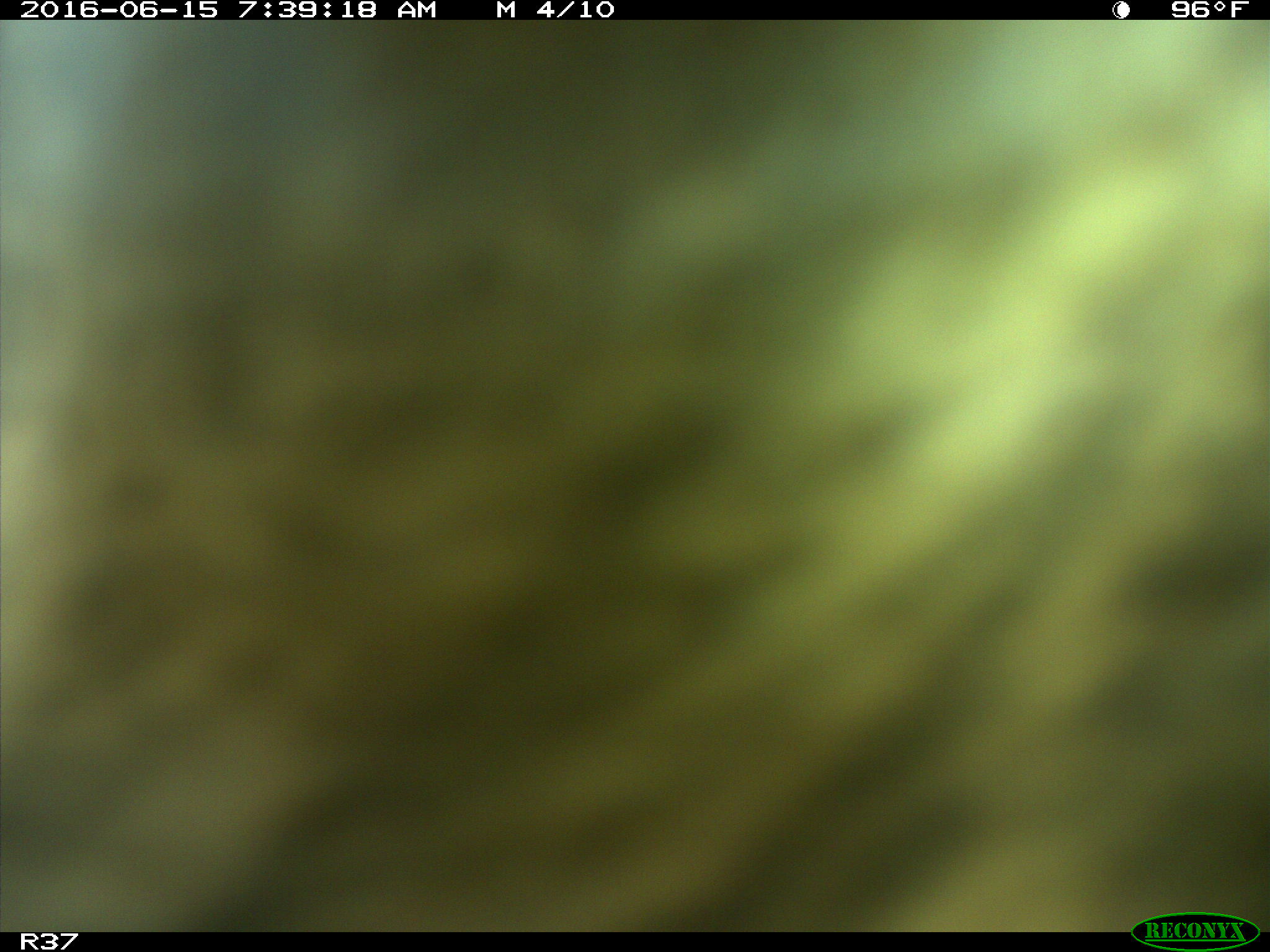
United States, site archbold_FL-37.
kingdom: Animalia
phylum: Chordata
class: Mammalia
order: Artiodactyla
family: Bovidae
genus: Bos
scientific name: Bos taurus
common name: domestic cow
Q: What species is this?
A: Bos taurus (domestic cow).